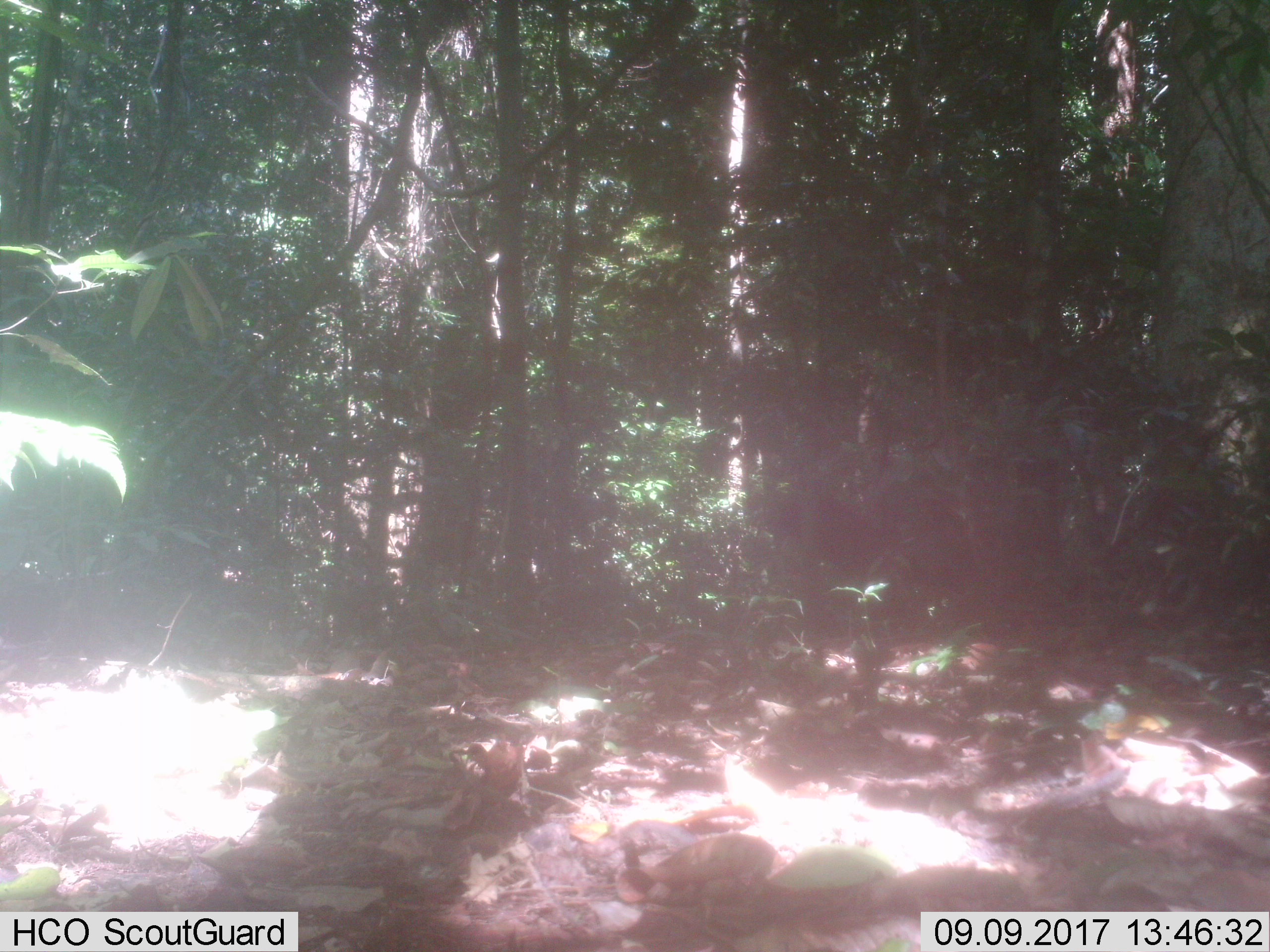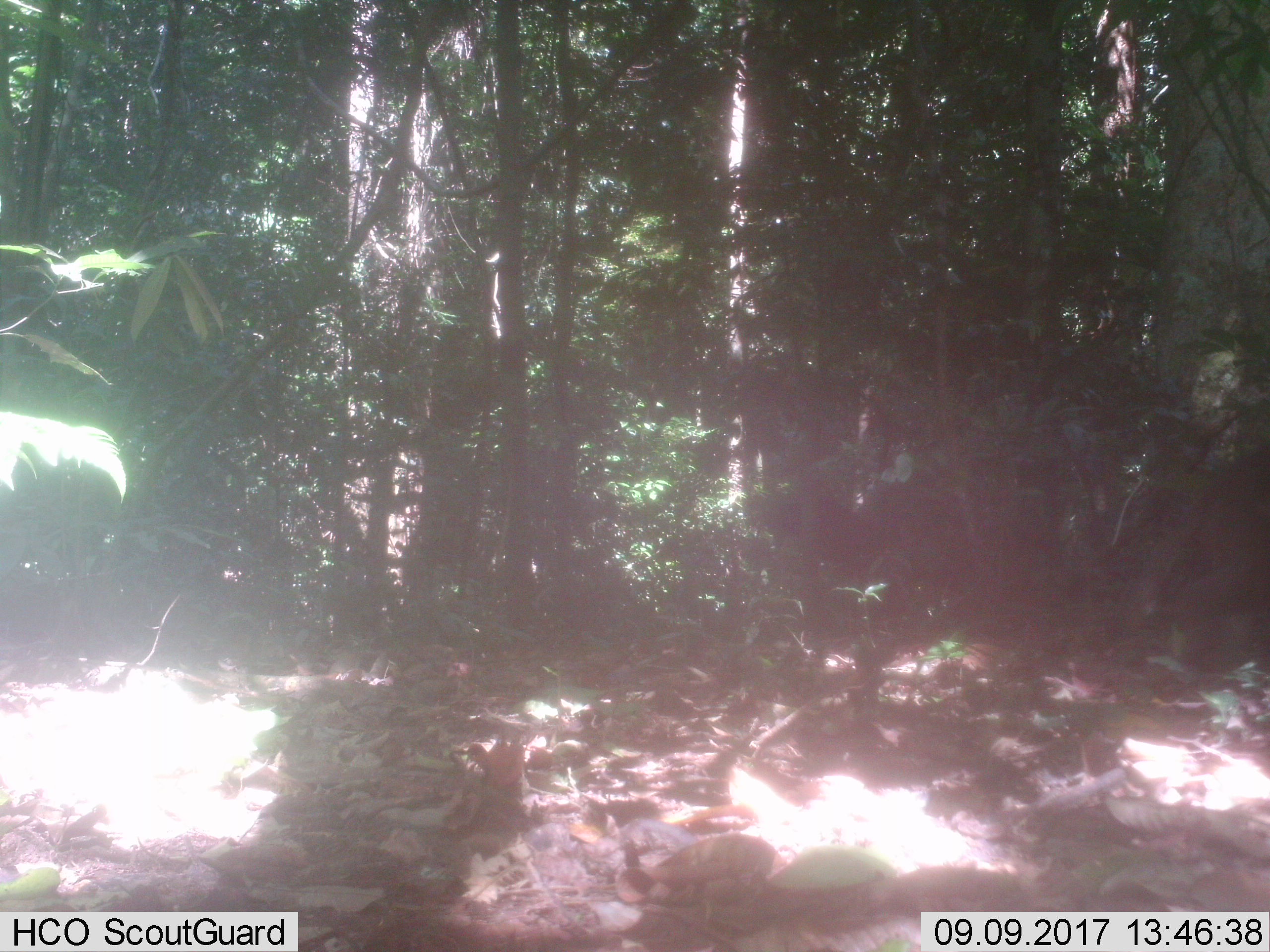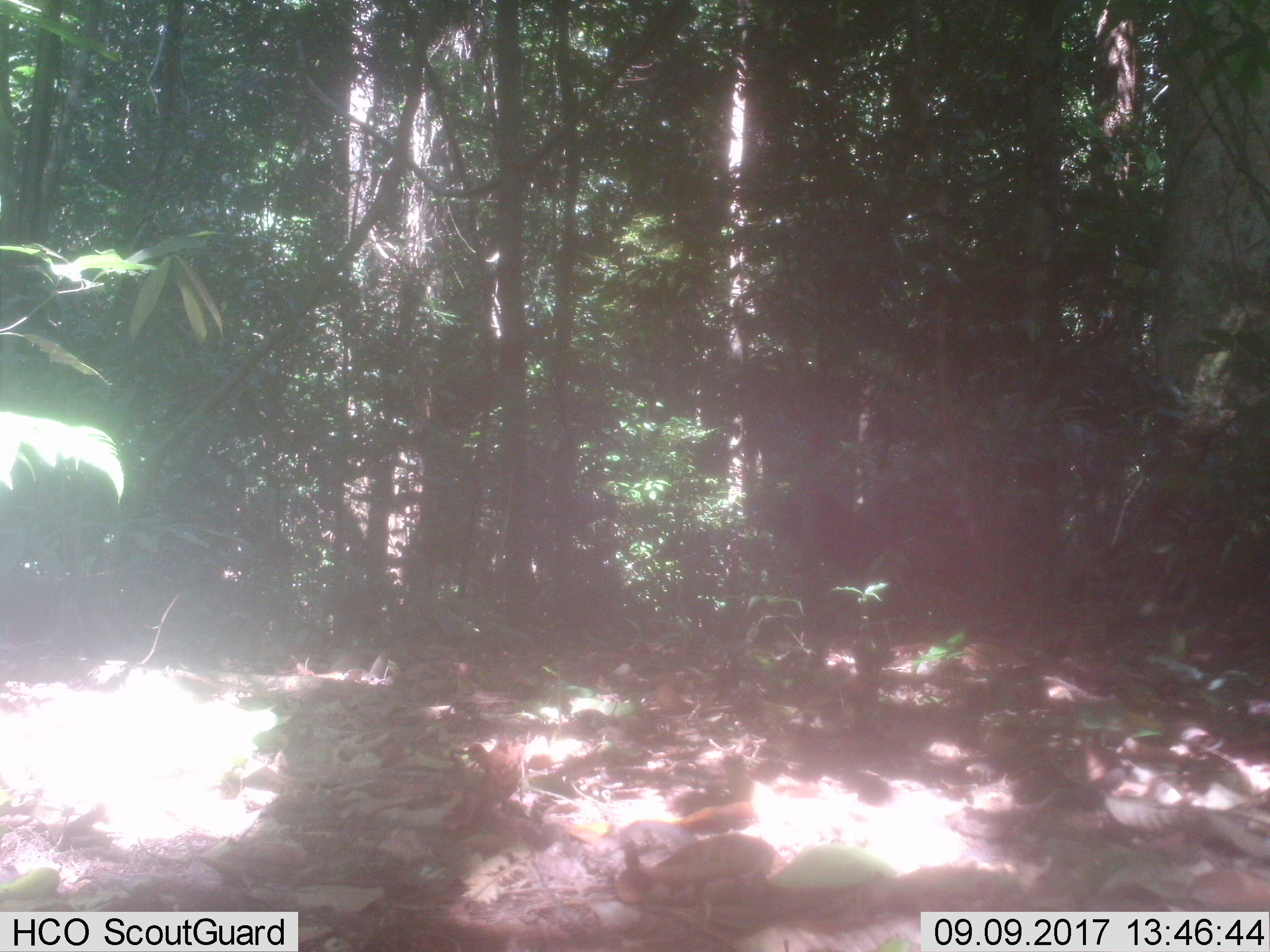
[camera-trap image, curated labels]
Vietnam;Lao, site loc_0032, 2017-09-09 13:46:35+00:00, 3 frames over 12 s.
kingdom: Animalia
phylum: Chordata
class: Mammalia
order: Primates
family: Cercopithecidae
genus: Macaca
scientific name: Macaca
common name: macaque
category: unidentified macaque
Unidentified macaque (macaque) (Macaca). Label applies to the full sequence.